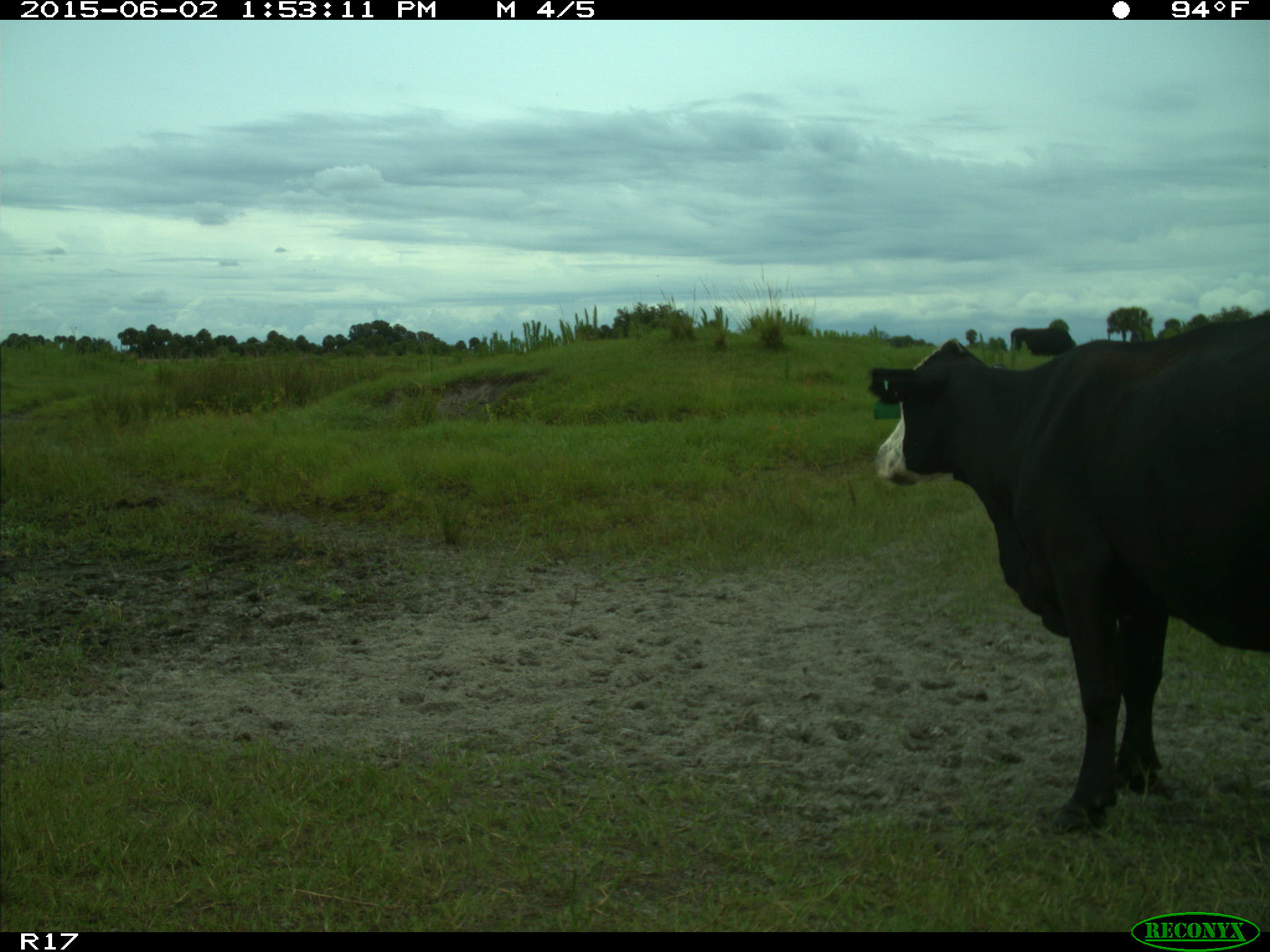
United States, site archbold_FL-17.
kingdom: Animalia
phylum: Chordata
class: Mammalia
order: Artiodactyla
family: Bovidae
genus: Bos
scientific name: Bos taurus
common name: domestic cow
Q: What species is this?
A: Bos taurus (domestic cow).